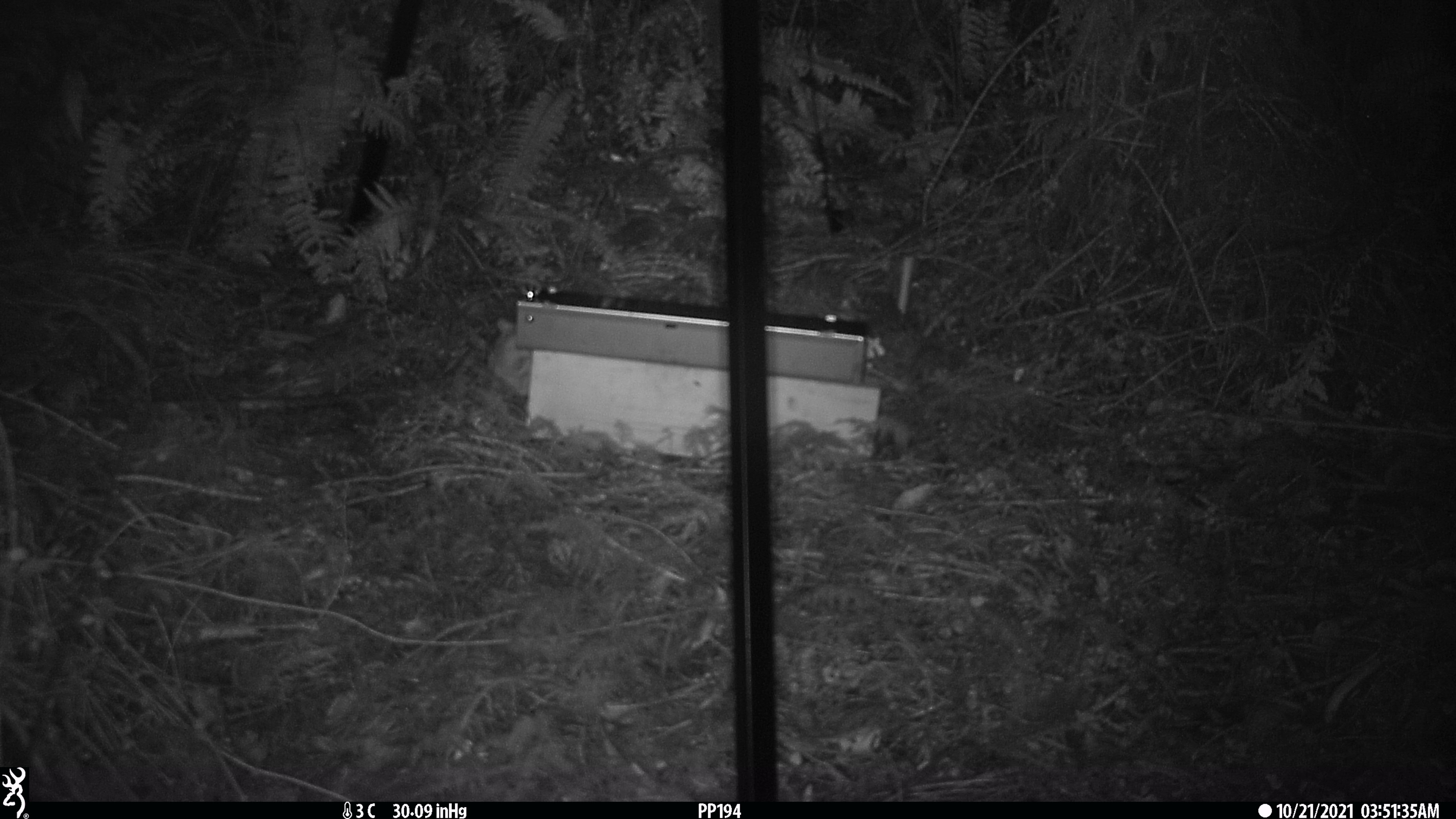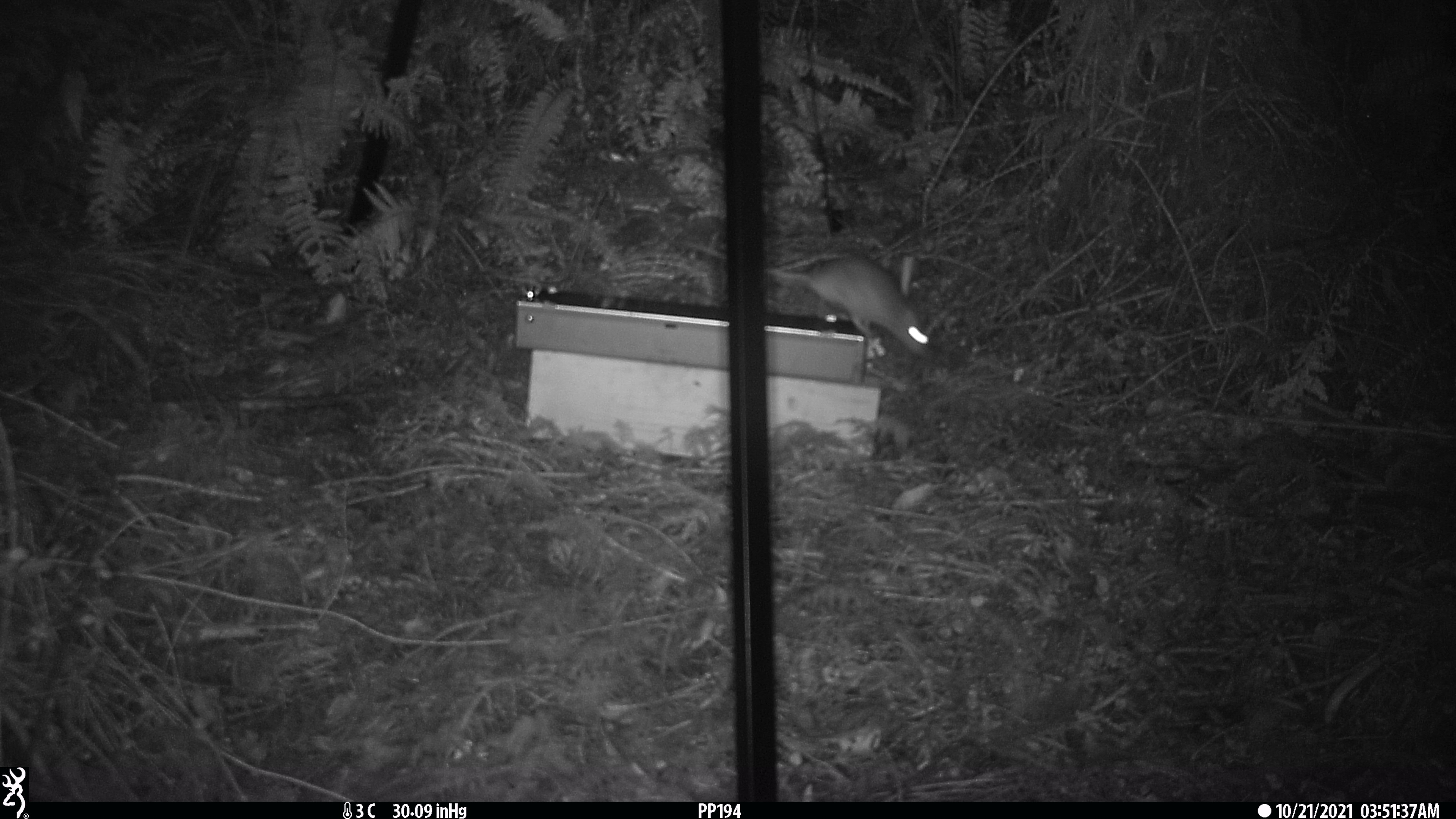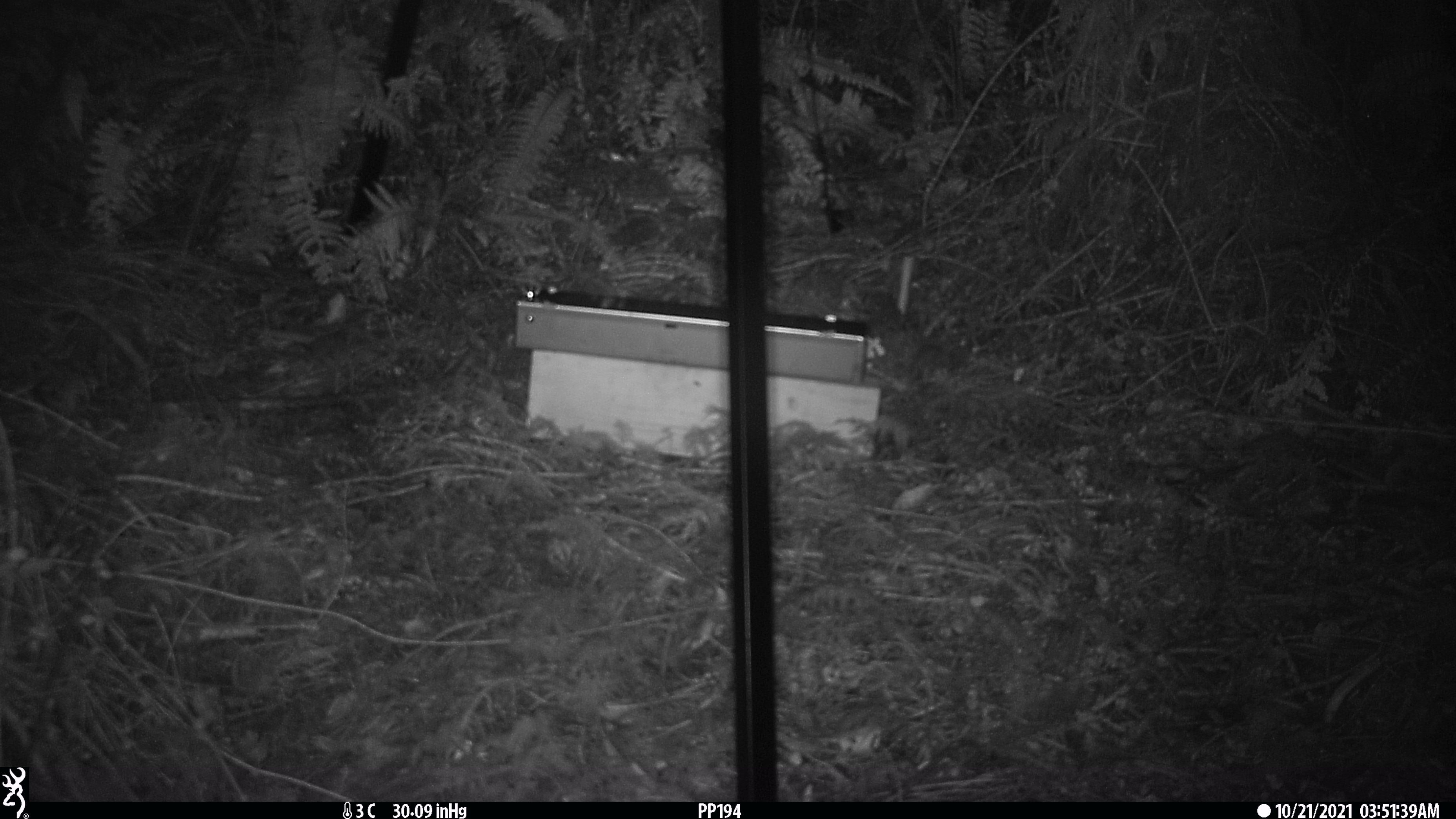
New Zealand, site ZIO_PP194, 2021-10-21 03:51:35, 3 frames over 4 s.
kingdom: Animalia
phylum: Chordata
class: Mammalia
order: Rodentia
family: Muridae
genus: Rattus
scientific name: Rattus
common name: rat